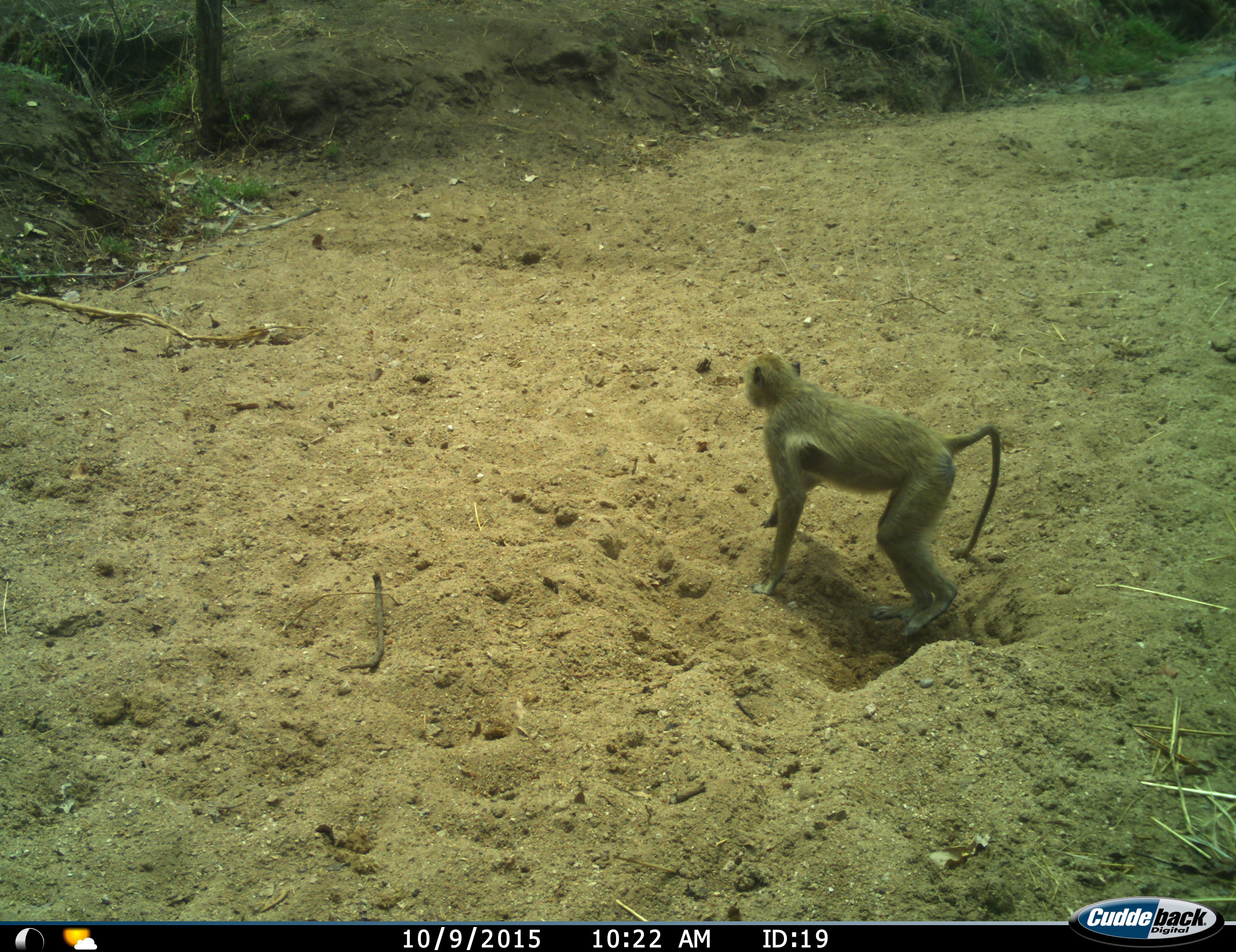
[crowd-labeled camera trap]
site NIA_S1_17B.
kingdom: Animalia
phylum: Chordata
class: Mammalia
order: Primates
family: Cercopithecidae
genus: Papio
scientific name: Papio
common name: baboon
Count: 1.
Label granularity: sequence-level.